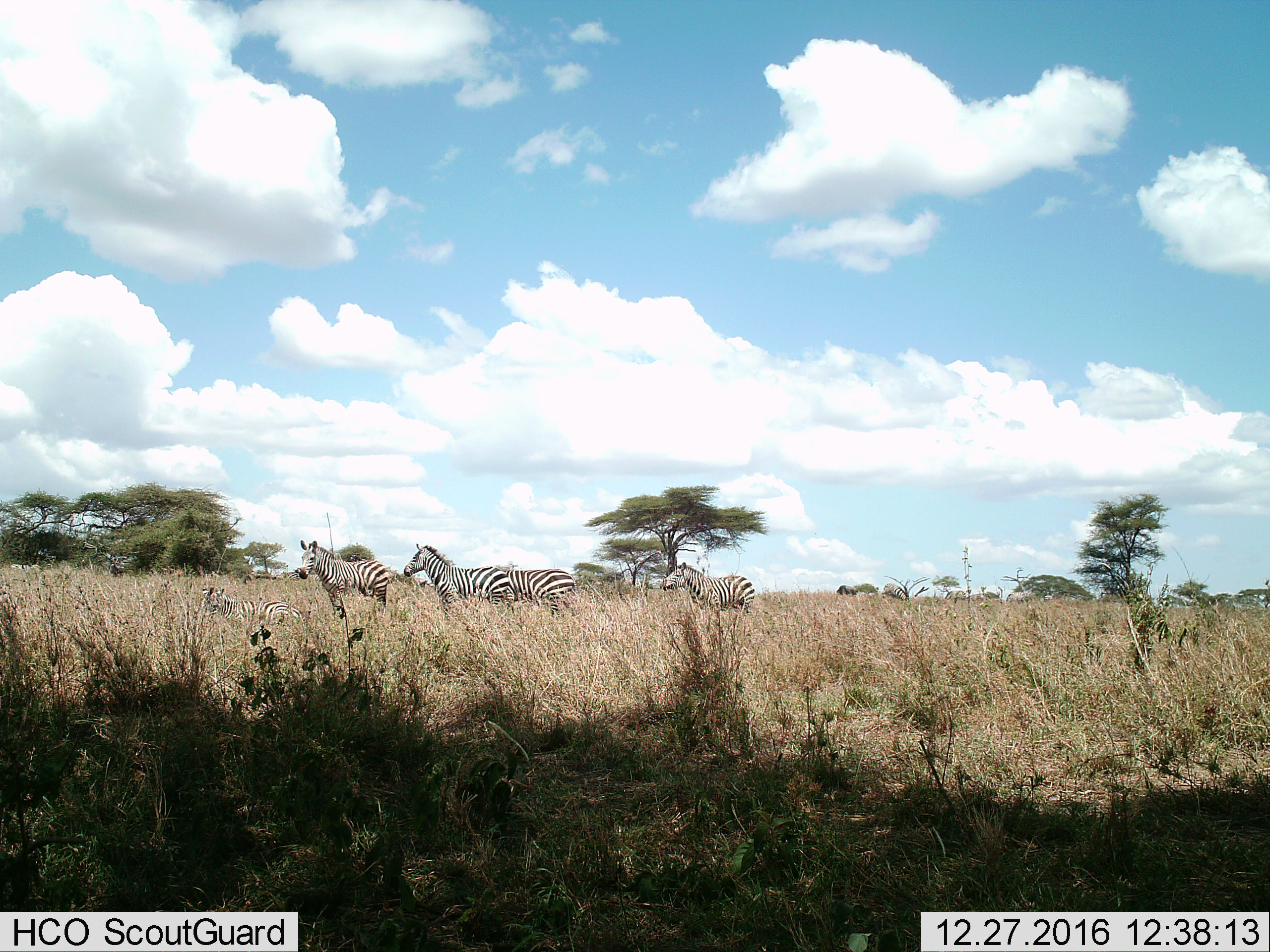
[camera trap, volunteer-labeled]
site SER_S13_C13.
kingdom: Animalia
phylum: Chordata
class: Mammalia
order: Perissodactyla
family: Equidae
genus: Equus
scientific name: Equus quagga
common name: plains zebra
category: zebraplains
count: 6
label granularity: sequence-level